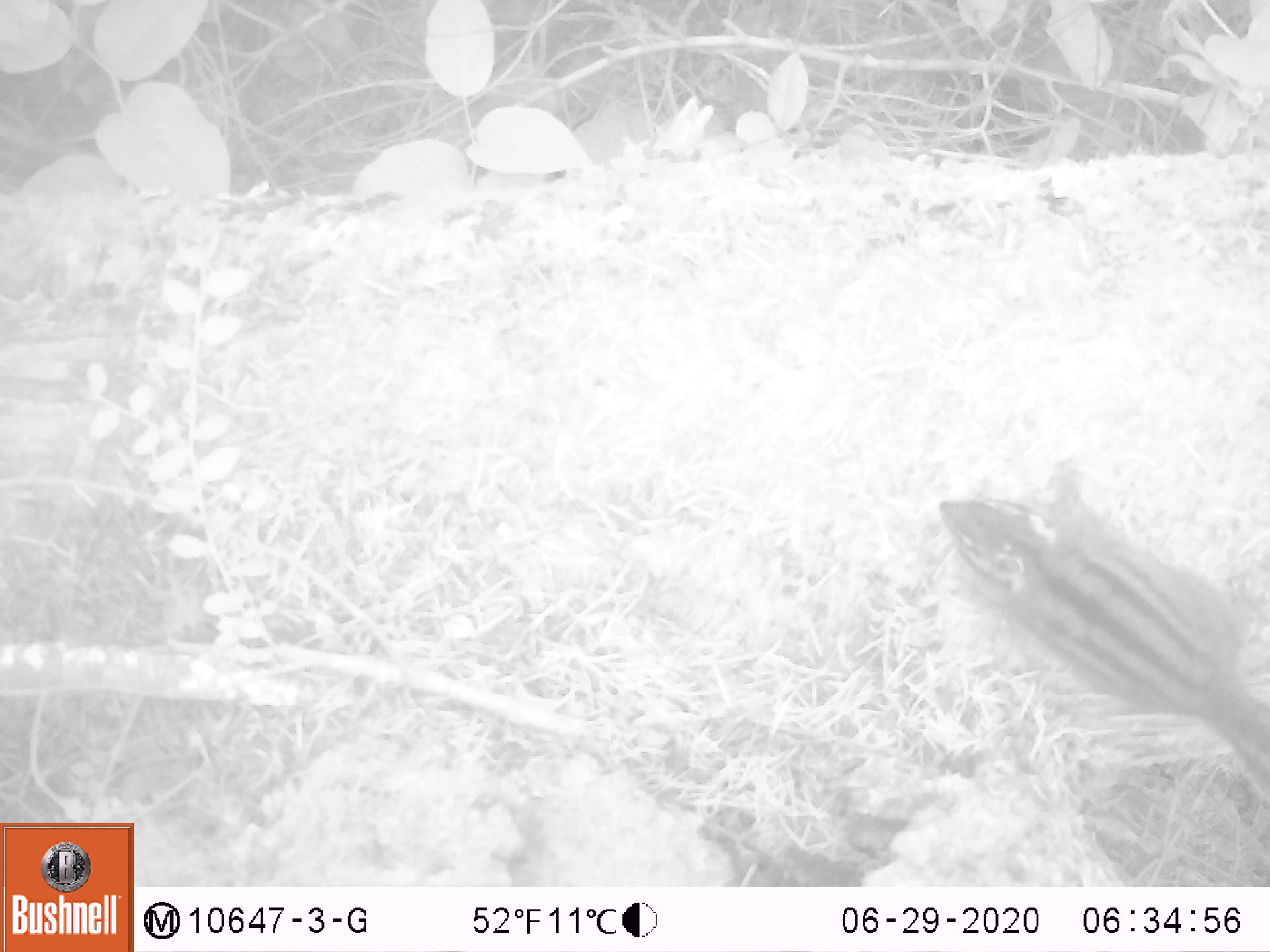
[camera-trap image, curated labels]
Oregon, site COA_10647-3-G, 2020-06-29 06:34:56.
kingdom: Animalia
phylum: Chordata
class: Mammalia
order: Rodentia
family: Sciuridae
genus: Neotamias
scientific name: Neotamias townsendii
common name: townsend's chipmunk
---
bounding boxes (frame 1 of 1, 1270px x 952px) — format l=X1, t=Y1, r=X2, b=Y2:
townsend's chipmunk: l=924, t=452, r=1266, b=807